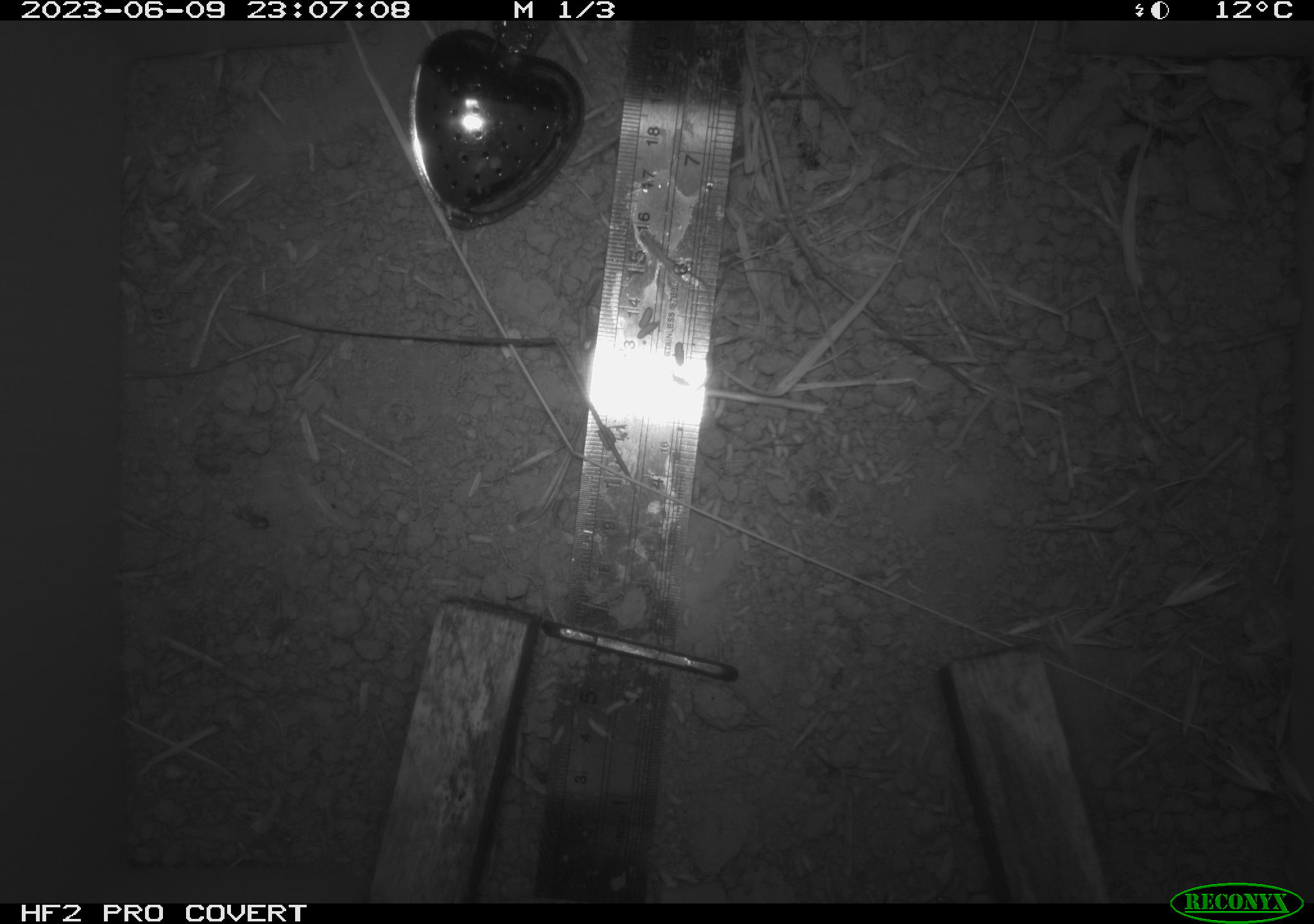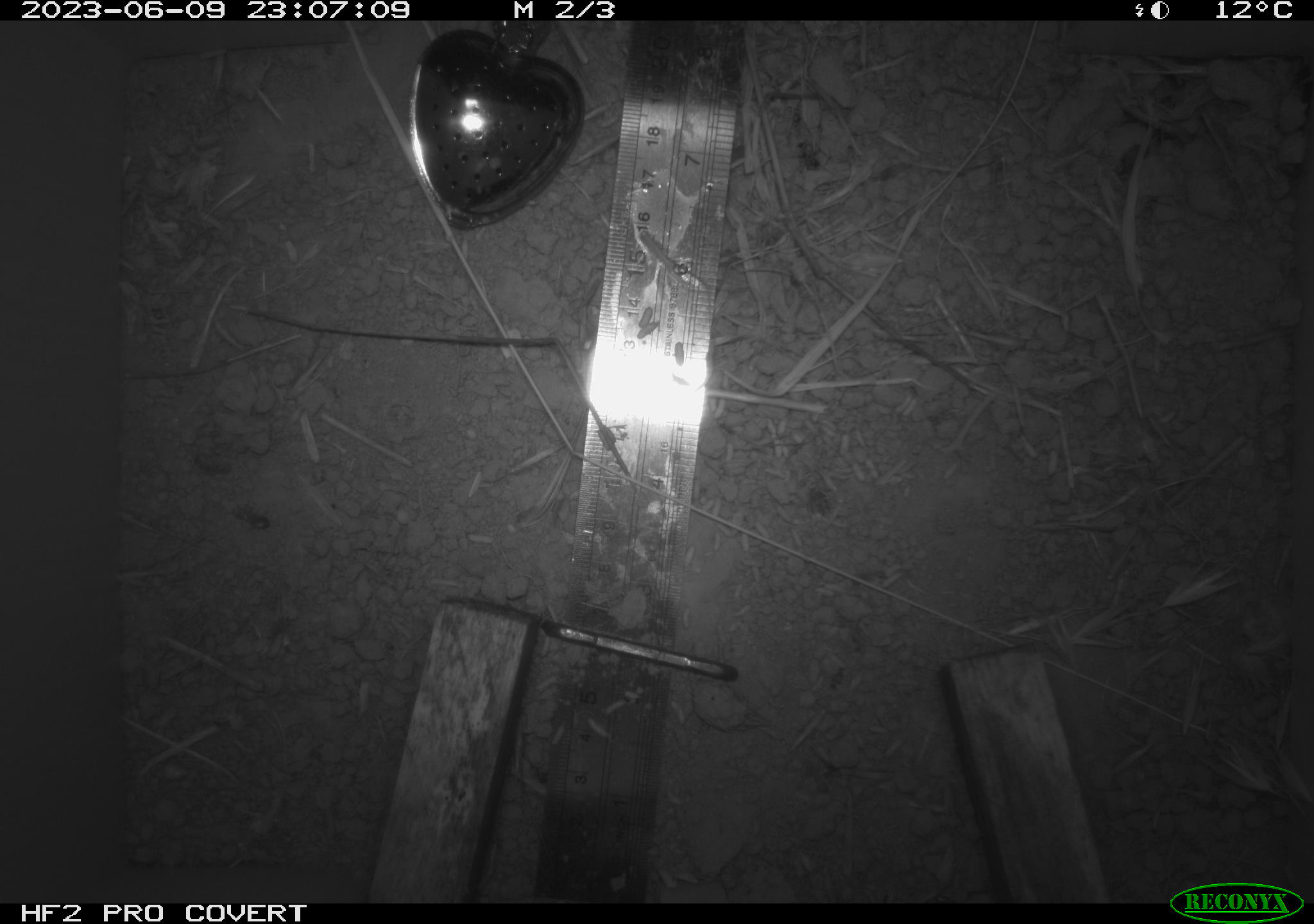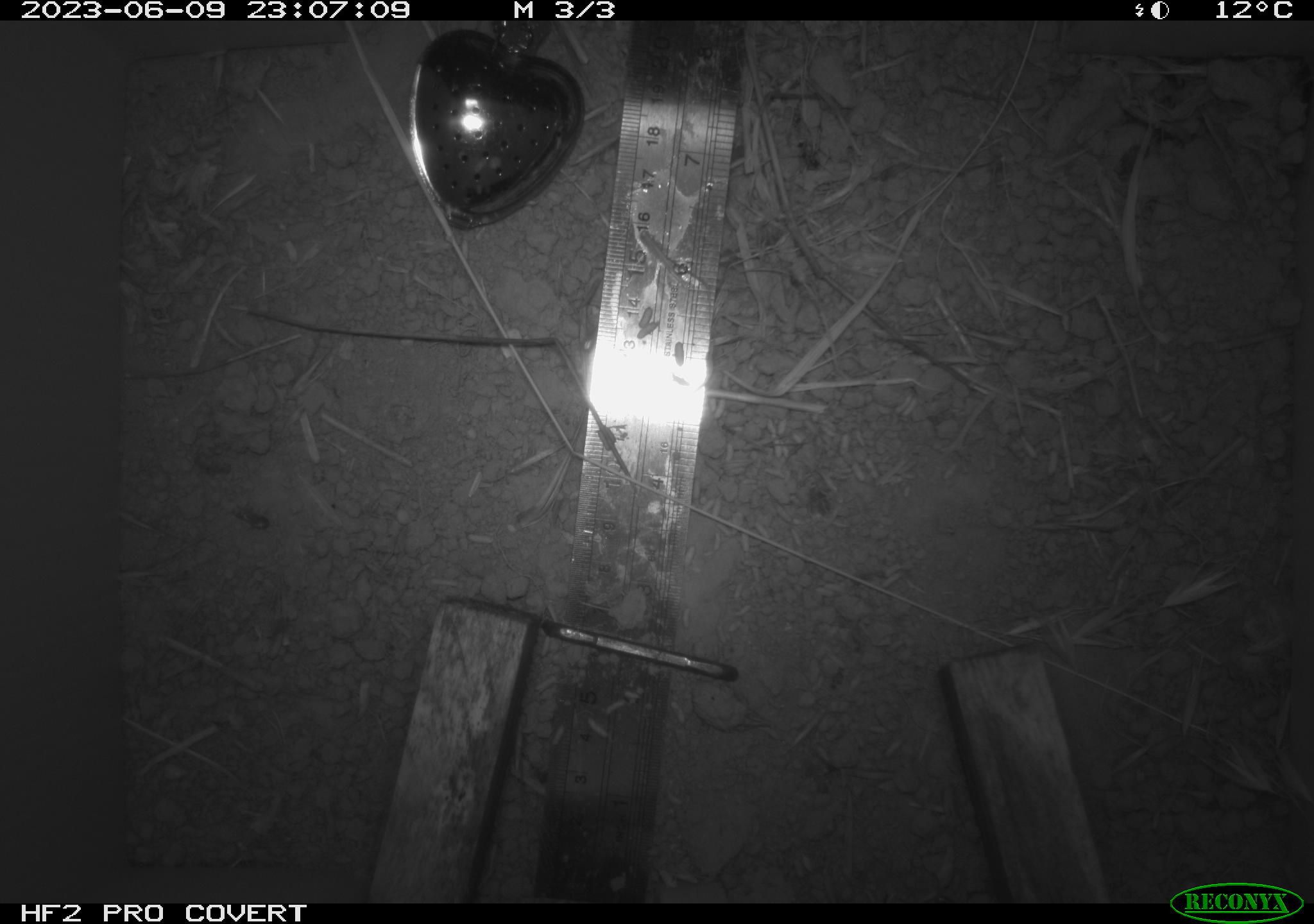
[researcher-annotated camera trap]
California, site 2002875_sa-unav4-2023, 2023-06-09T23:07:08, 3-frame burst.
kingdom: Animalia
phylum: Chordata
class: Mammalia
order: Rodentia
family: Cricetidae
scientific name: Arvicolinae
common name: voles, lemmings, and muskrats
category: arvicolinae subfamily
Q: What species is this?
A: Arvicolinae subfamily (voles, lemmings, and muskrats) (Arvicolinae).